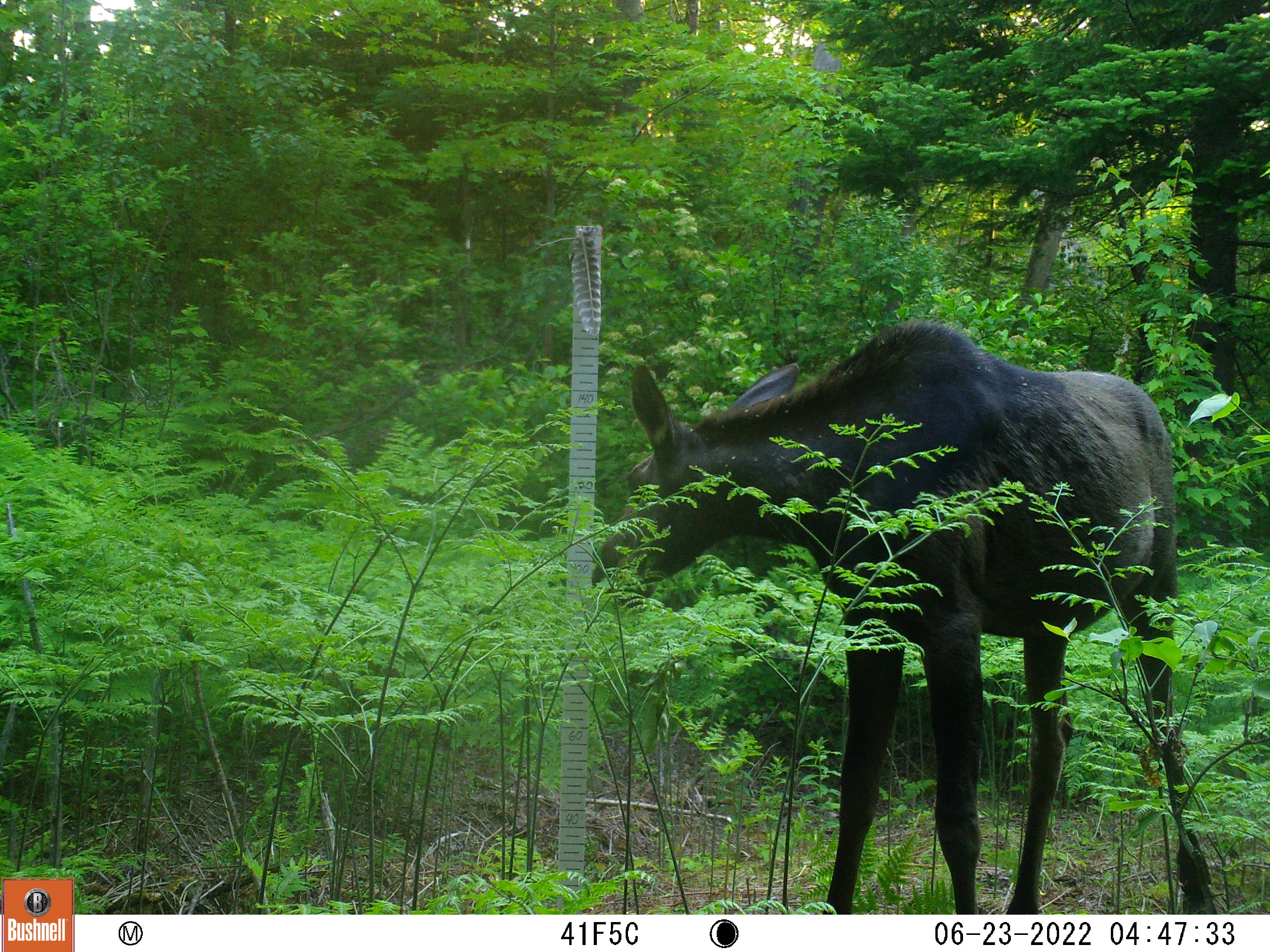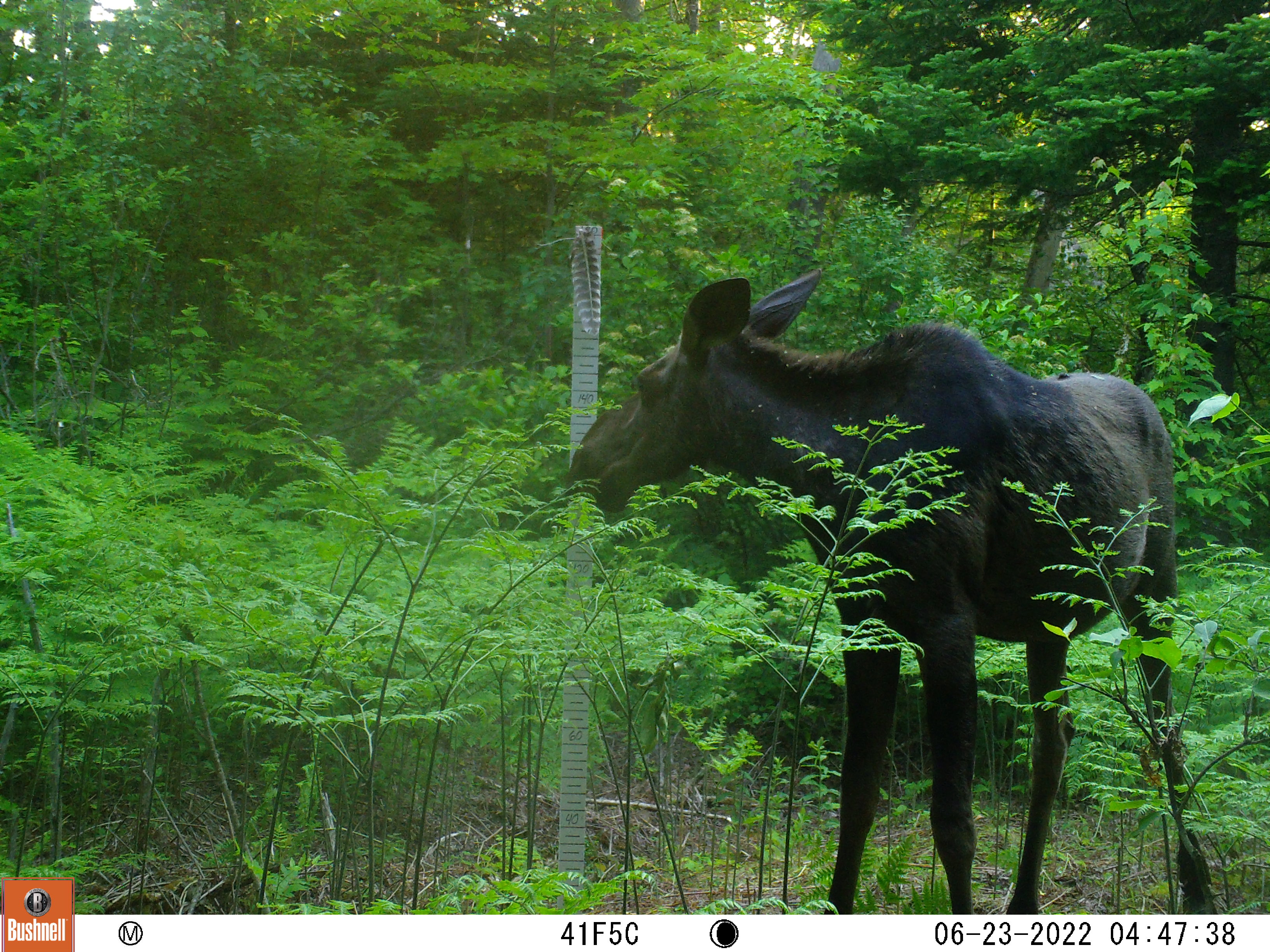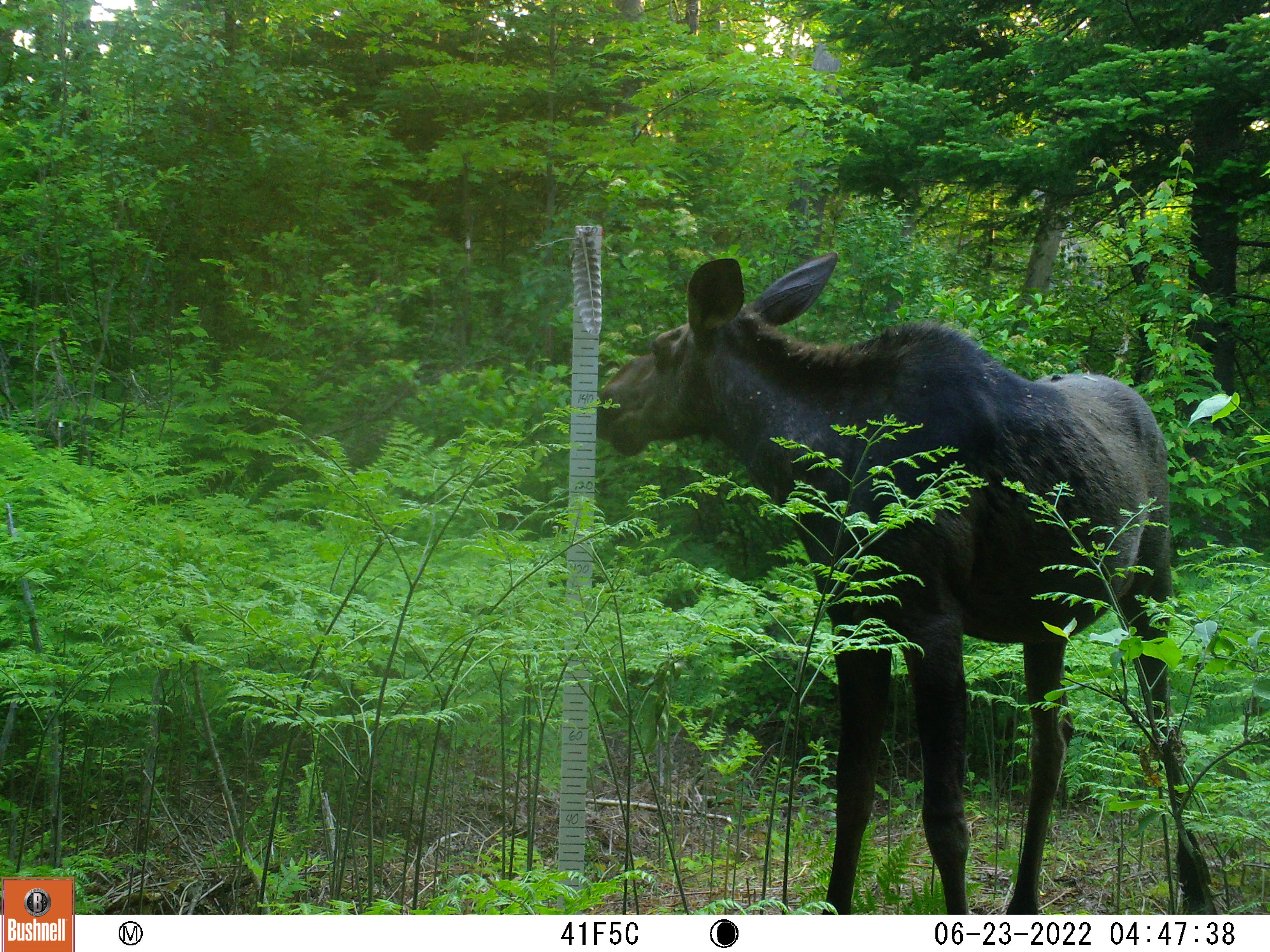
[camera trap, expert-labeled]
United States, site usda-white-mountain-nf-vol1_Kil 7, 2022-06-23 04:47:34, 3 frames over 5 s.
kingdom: Animalia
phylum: Chordata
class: Mammalia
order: Artiodactyla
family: Cervidae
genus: Alces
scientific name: Alces alces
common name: moose